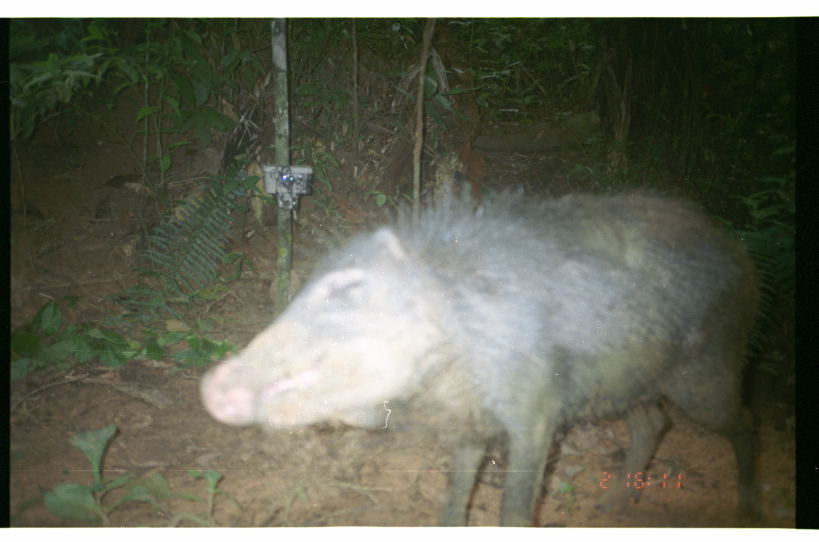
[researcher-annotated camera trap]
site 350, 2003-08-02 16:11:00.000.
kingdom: Animalia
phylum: Chordata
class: Mammalia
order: Artiodactyla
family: Tayassuidae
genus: Tayassu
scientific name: Tayassu pecari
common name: white-lipped peccary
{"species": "Tayassu pecari (white-lipped peccary)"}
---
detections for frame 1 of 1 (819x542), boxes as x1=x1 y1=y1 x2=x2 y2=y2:
tayassu pecari: x1=196 y1=178 x2=780 y2=527